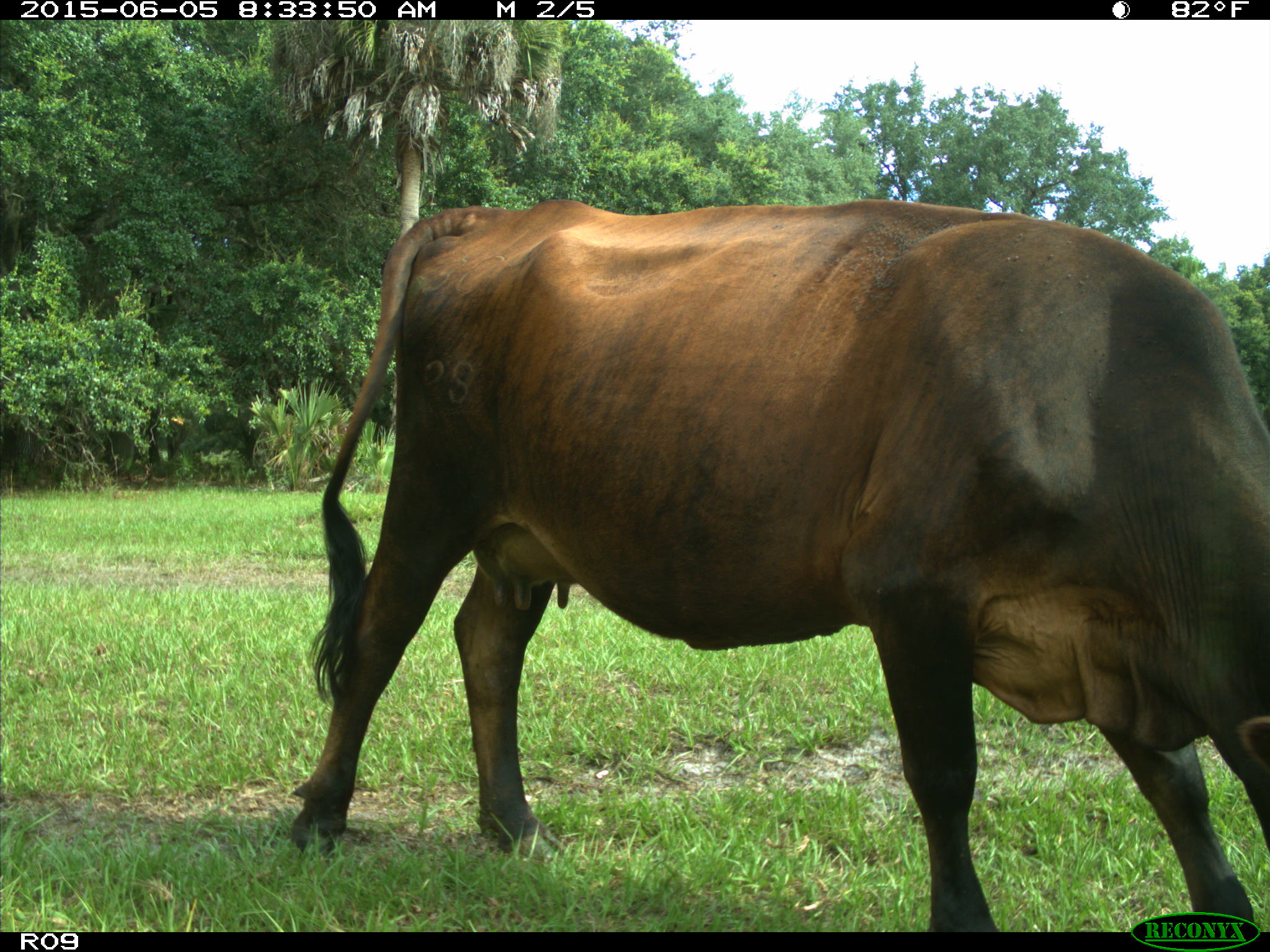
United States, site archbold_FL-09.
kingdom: Animalia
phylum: Chordata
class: Mammalia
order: Artiodactyla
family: Bovidae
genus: Bos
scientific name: Bos taurus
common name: domestic cow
Bos taurus (domestic cow).